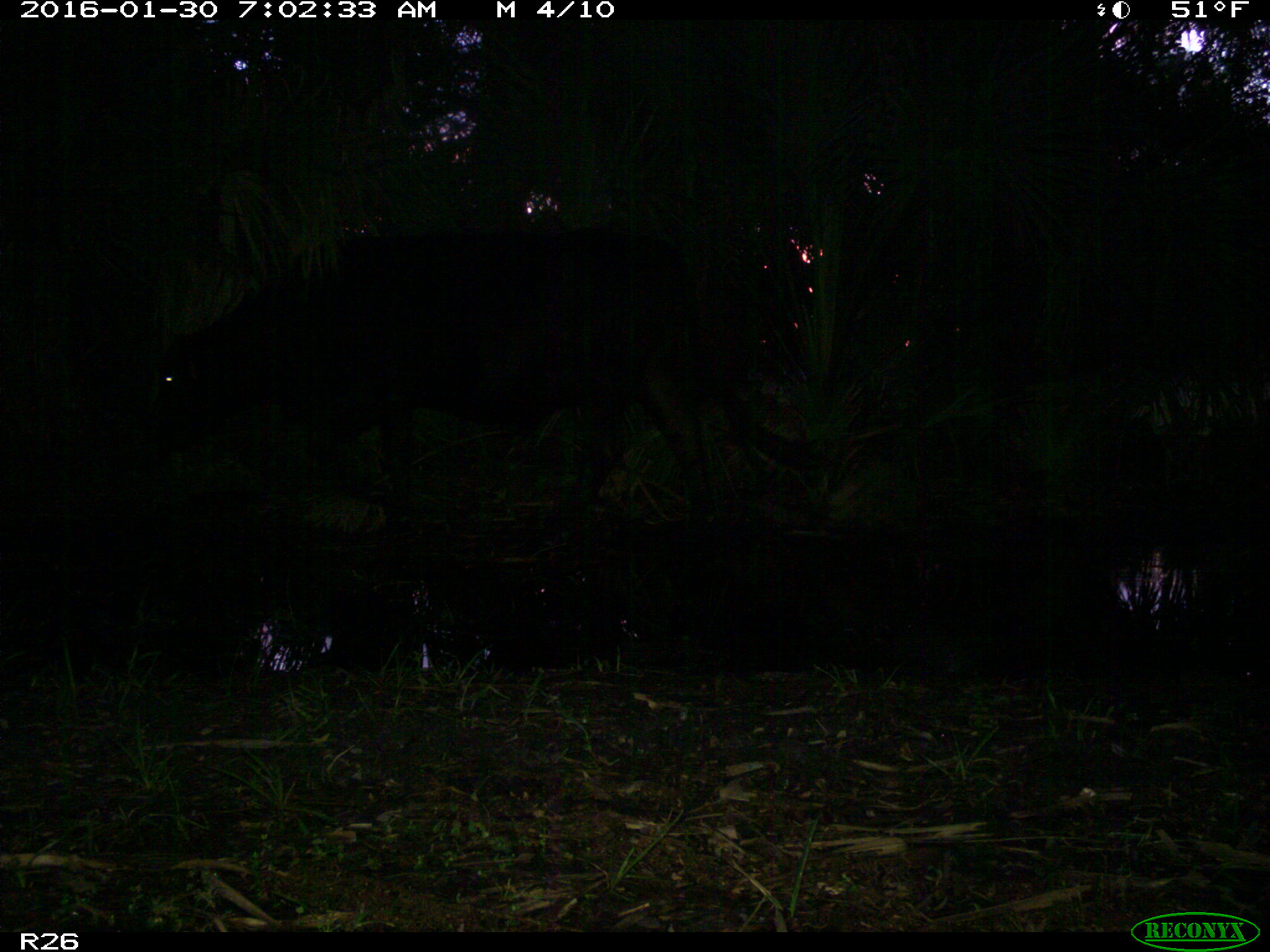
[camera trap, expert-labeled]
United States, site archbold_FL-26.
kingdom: Animalia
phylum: Chordata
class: Mammalia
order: Artiodactyla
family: Bovidae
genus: Bos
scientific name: Bos taurus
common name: domestic cow